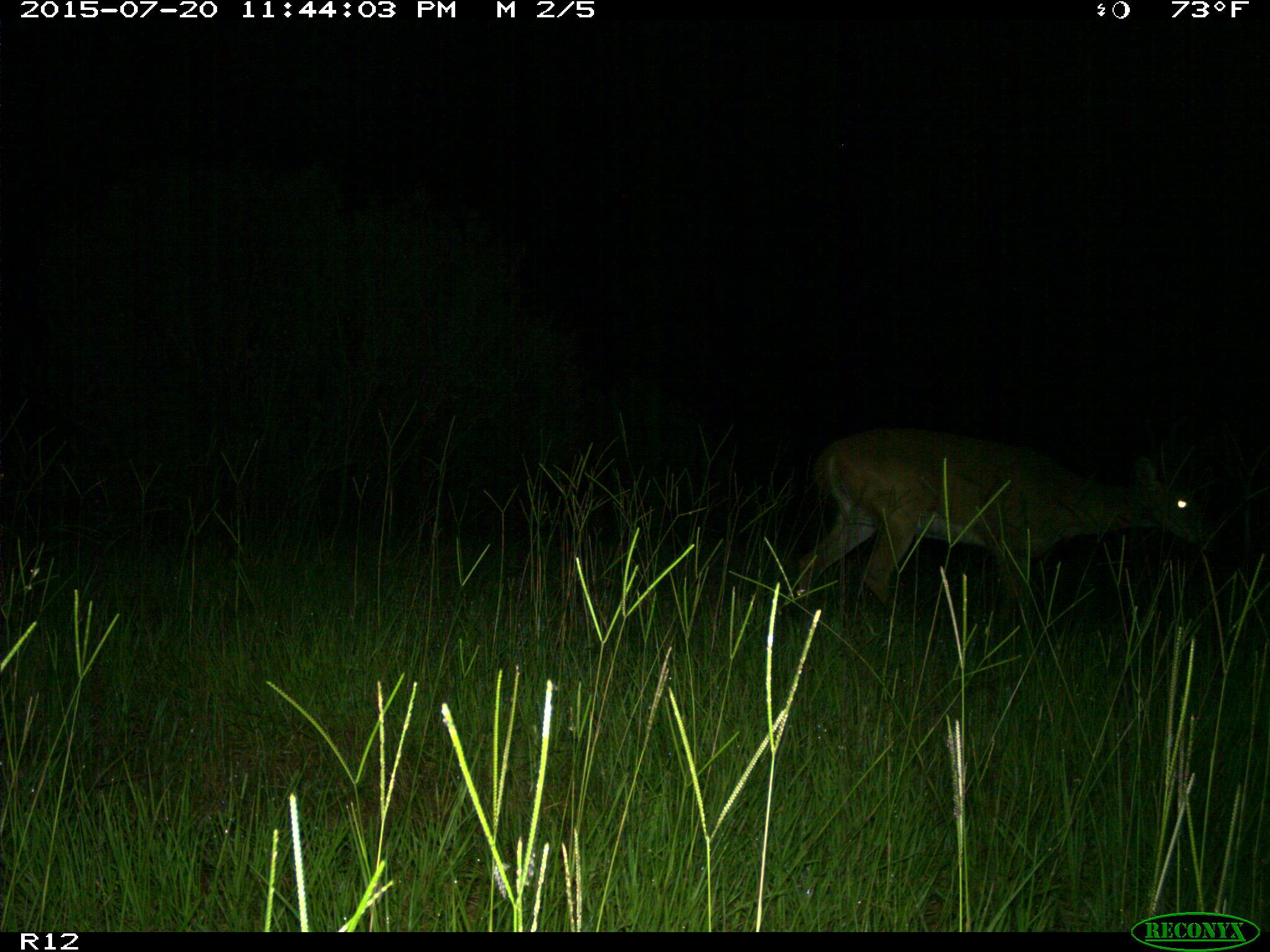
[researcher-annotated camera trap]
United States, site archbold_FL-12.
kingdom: Animalia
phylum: Chordata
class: Mammalia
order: Artiodactyla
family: Cervidae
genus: Odocoileus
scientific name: Odocoileus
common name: deer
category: unidentified deer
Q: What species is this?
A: Unidentified deer (deer) (Odocoileus).